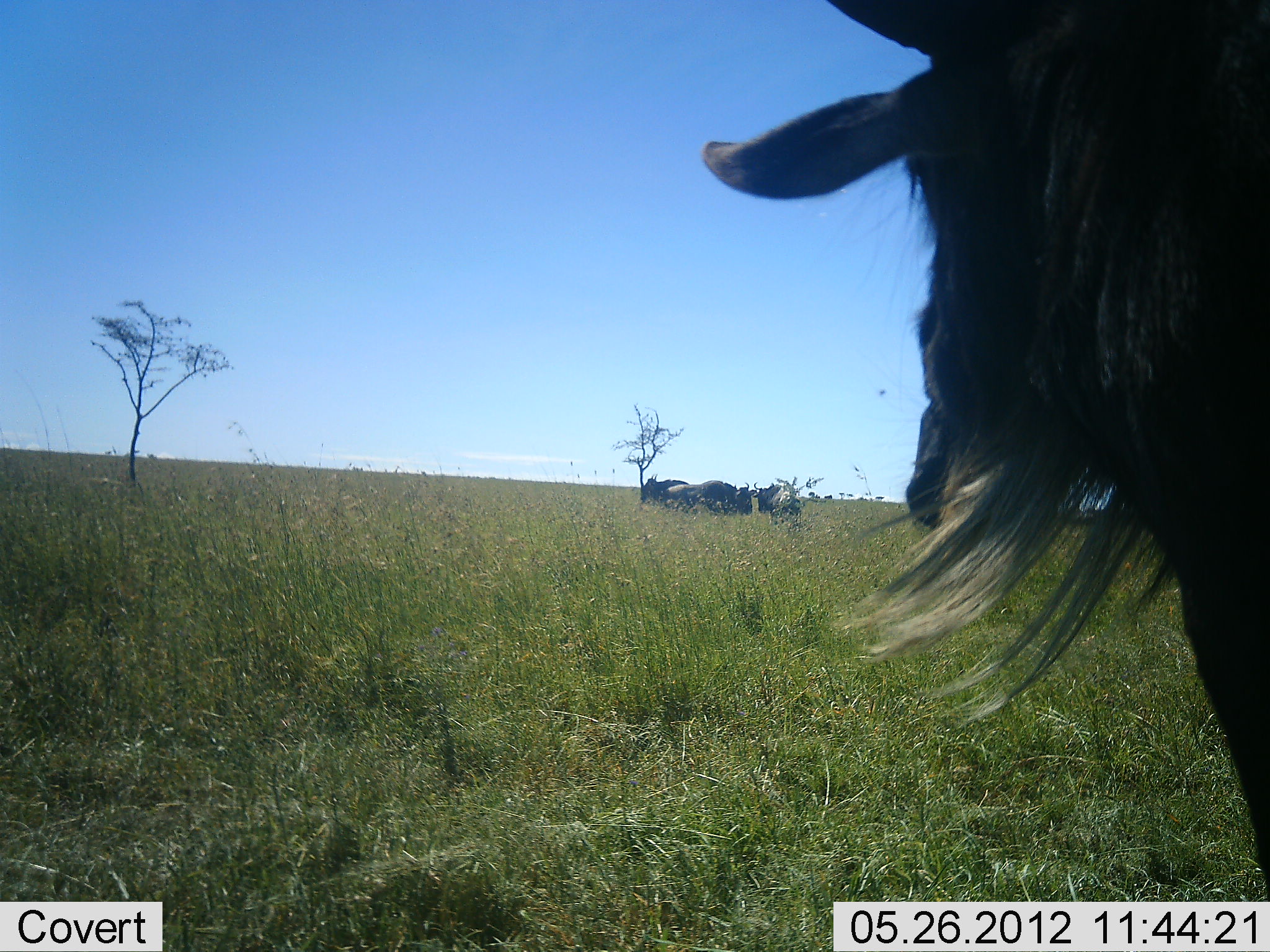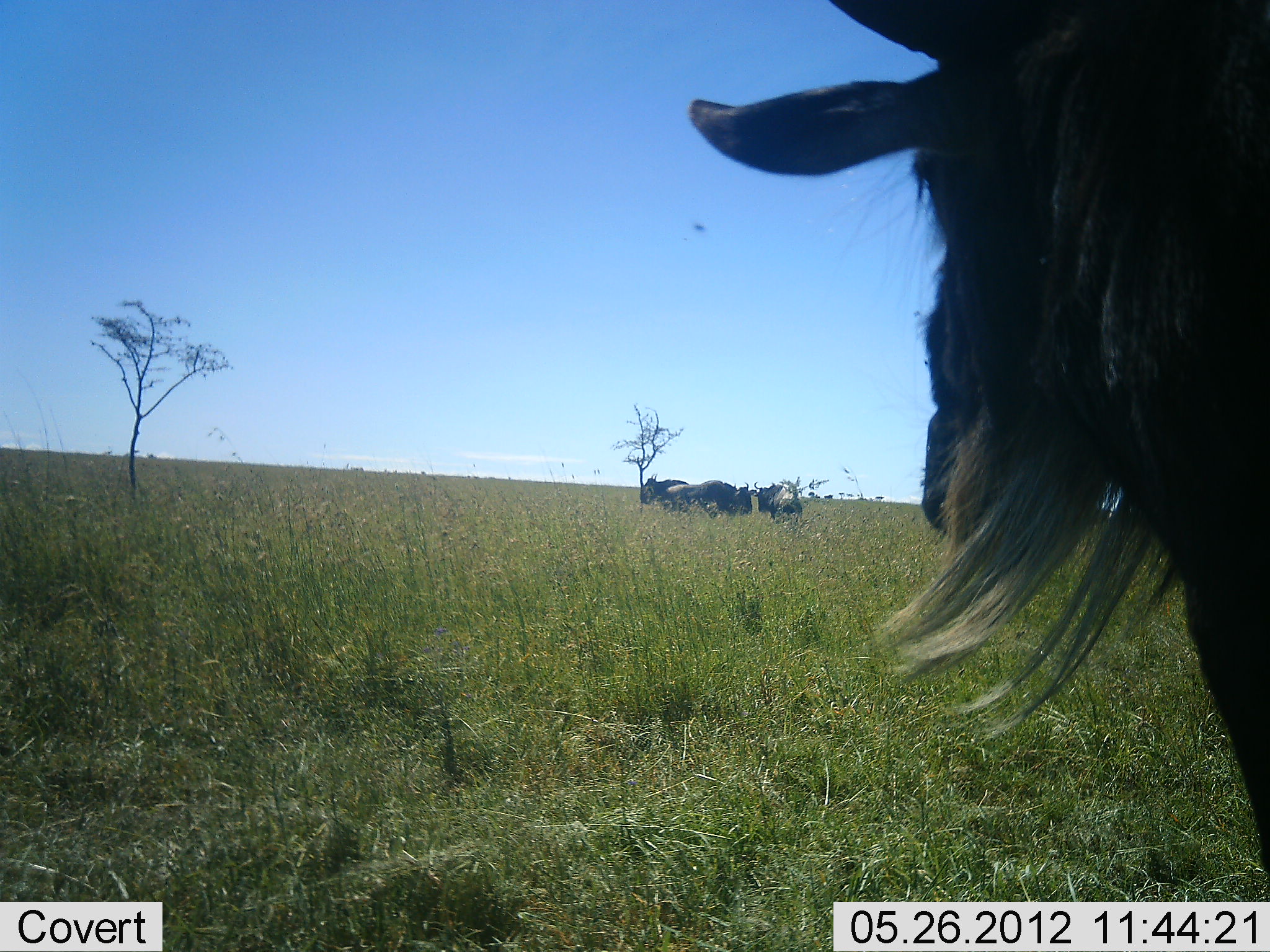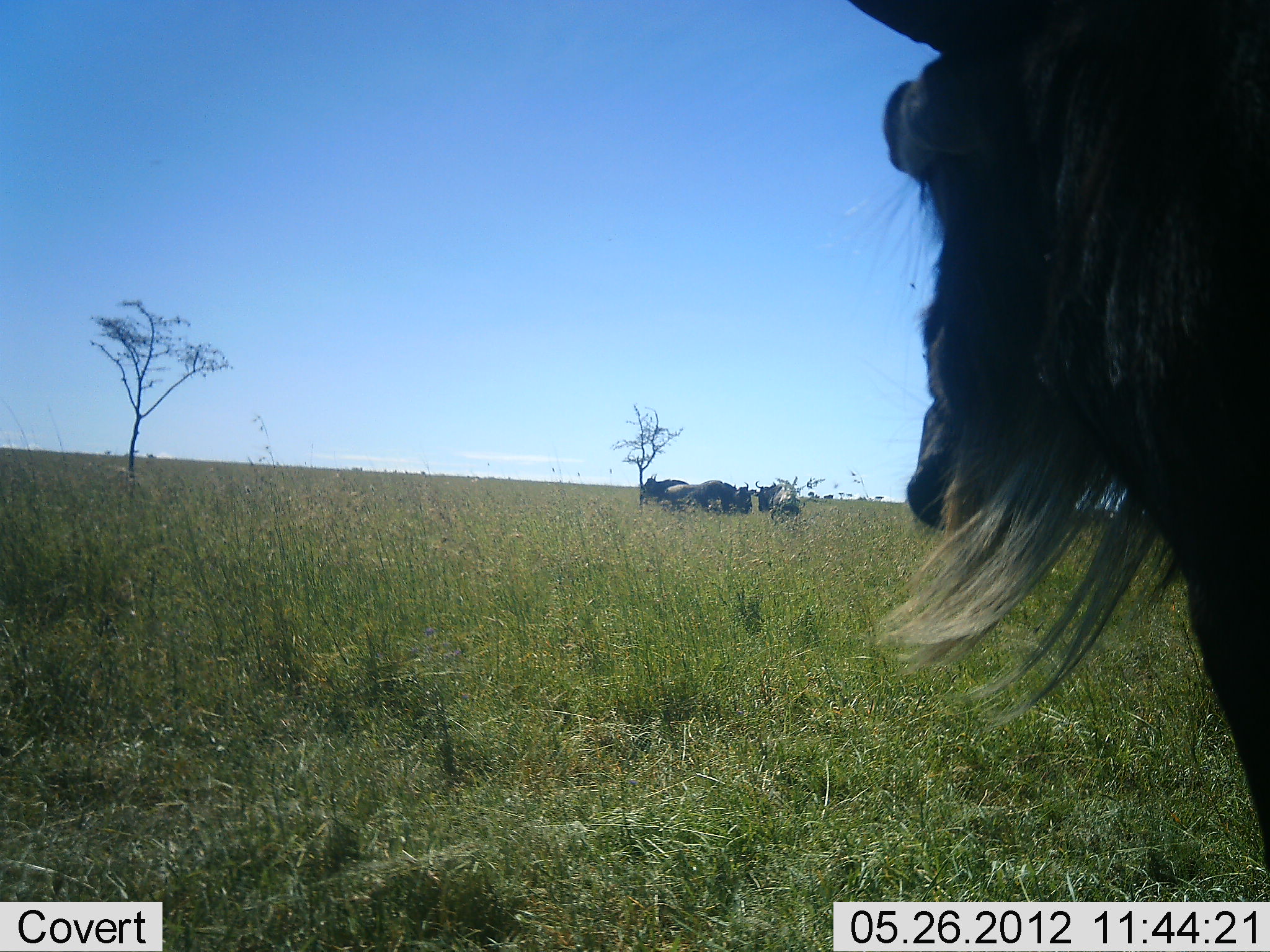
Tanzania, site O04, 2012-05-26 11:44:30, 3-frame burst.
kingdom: Animalia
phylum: Chordata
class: Mammalia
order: Artiodactyla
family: Bovidae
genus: Connochaetes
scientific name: Connochaetes taurinus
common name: blue wildebeest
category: wildebeest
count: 4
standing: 100%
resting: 9%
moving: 18%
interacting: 9%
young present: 0%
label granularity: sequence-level